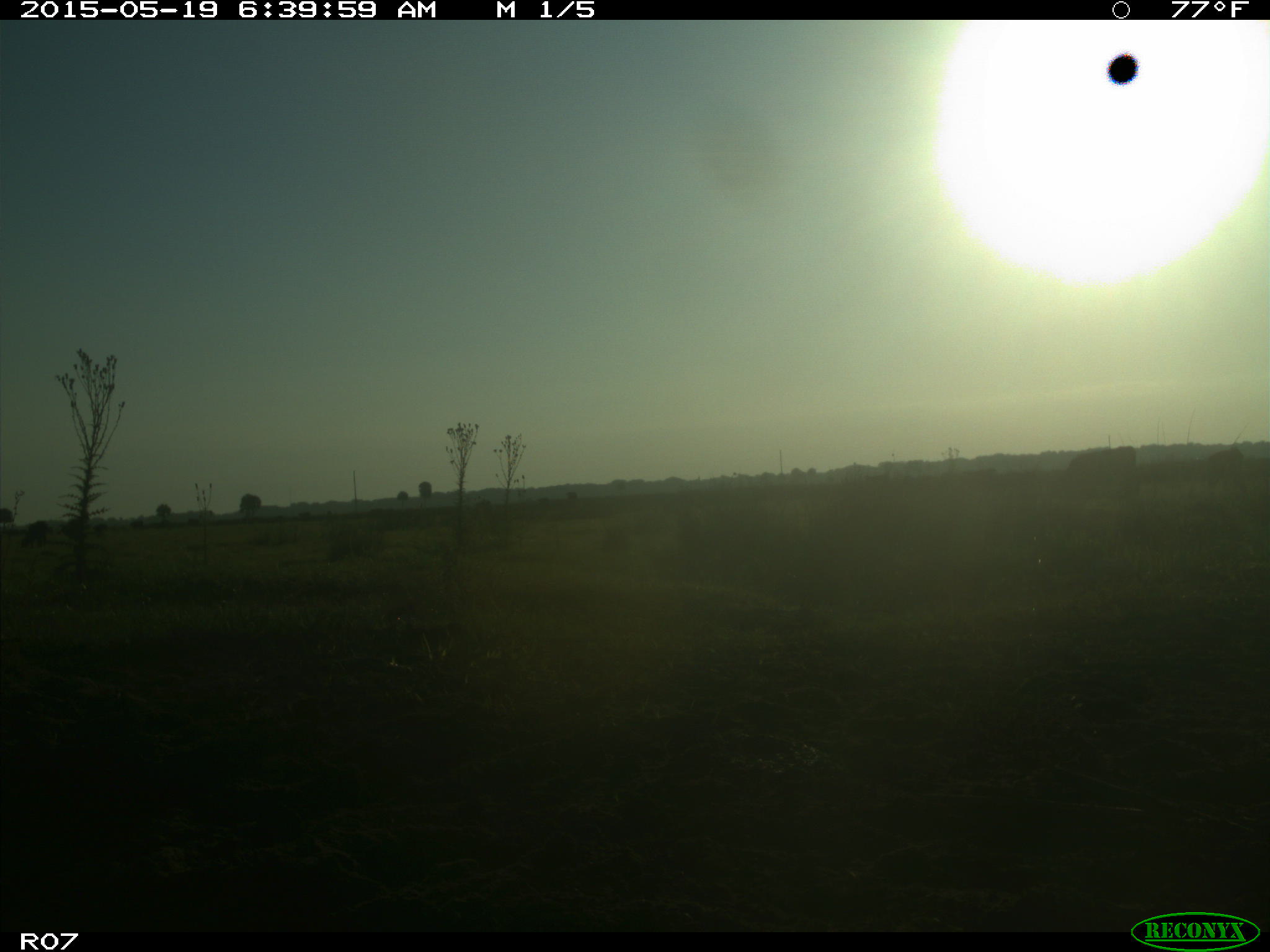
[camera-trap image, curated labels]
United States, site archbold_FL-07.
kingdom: Animalia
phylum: Chordata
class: Mammalia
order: Artiodactyla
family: Bovidae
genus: Bos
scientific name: Bos taurus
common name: domestic cow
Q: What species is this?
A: Bos taurus (domestic cow).